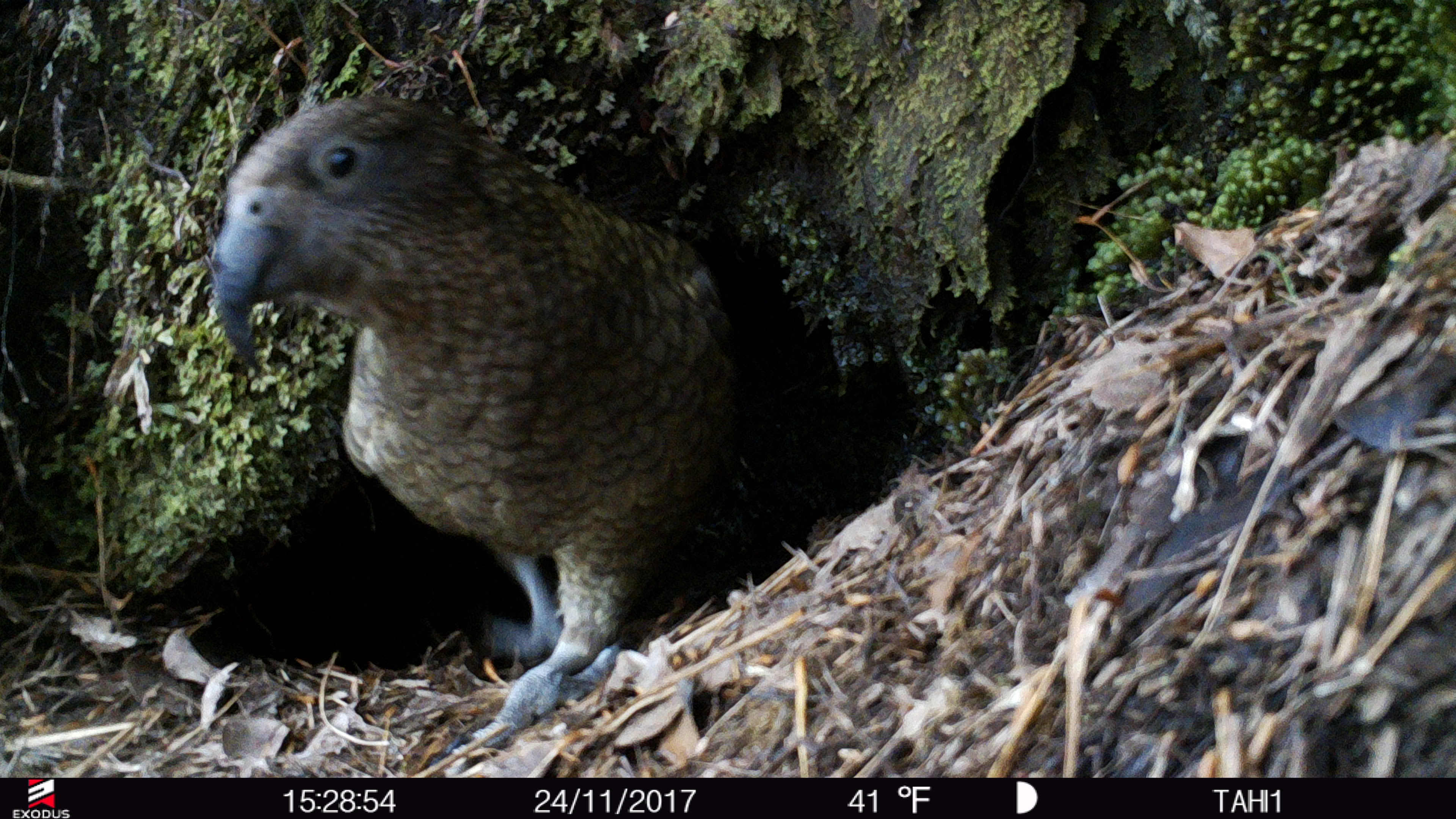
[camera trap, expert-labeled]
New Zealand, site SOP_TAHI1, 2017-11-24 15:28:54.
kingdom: Animalia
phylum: Chordata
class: Aves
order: Psittaciformes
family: Strigopidae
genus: Nestor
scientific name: Nestor notabilis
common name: kea